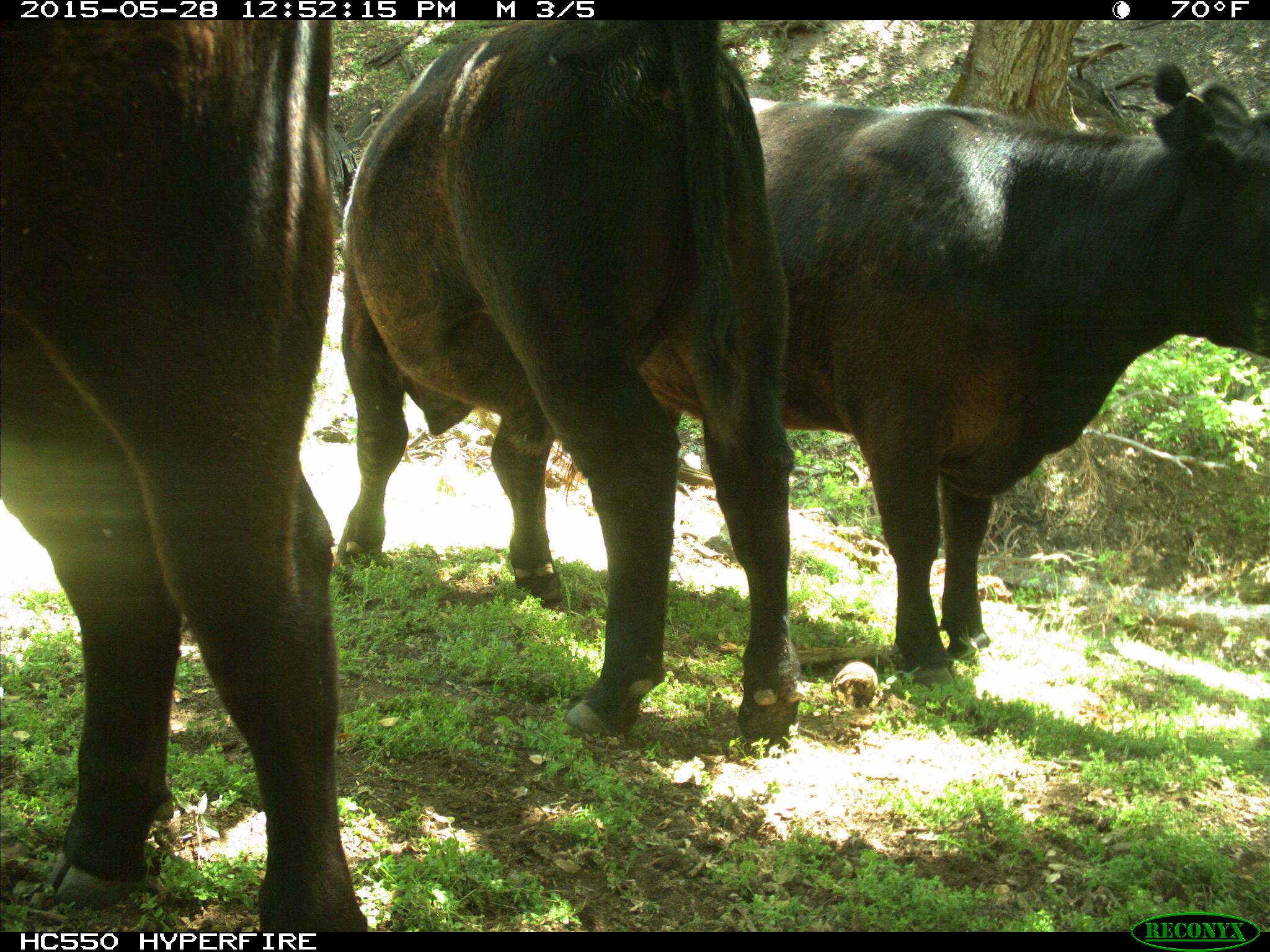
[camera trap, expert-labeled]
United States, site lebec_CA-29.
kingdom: Animalia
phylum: Chordata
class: Mammalia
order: Artiodactyla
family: Bovidae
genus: Bos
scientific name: Bos taurus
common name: domestic cow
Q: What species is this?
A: Bos taurus (domestic cow).